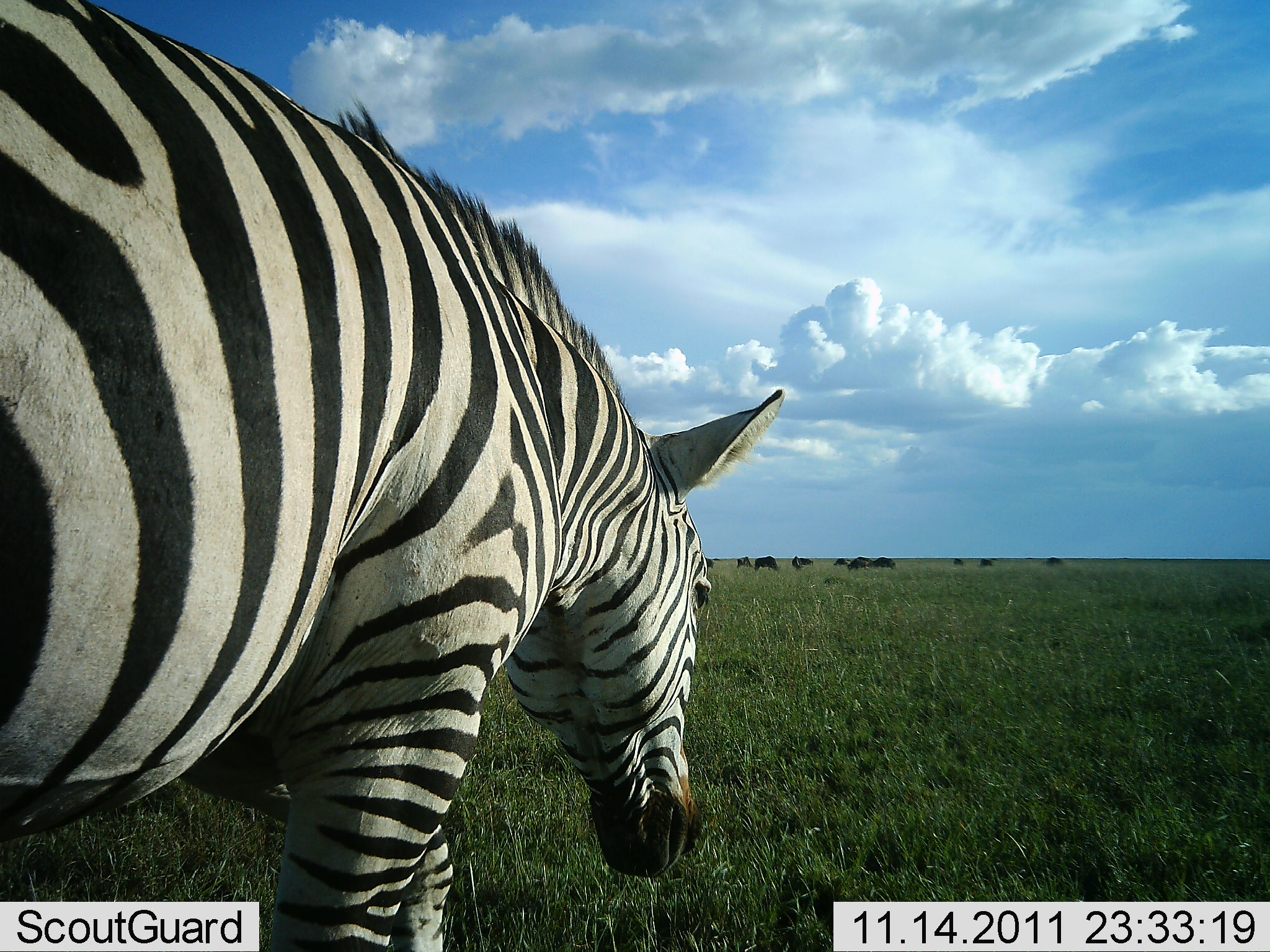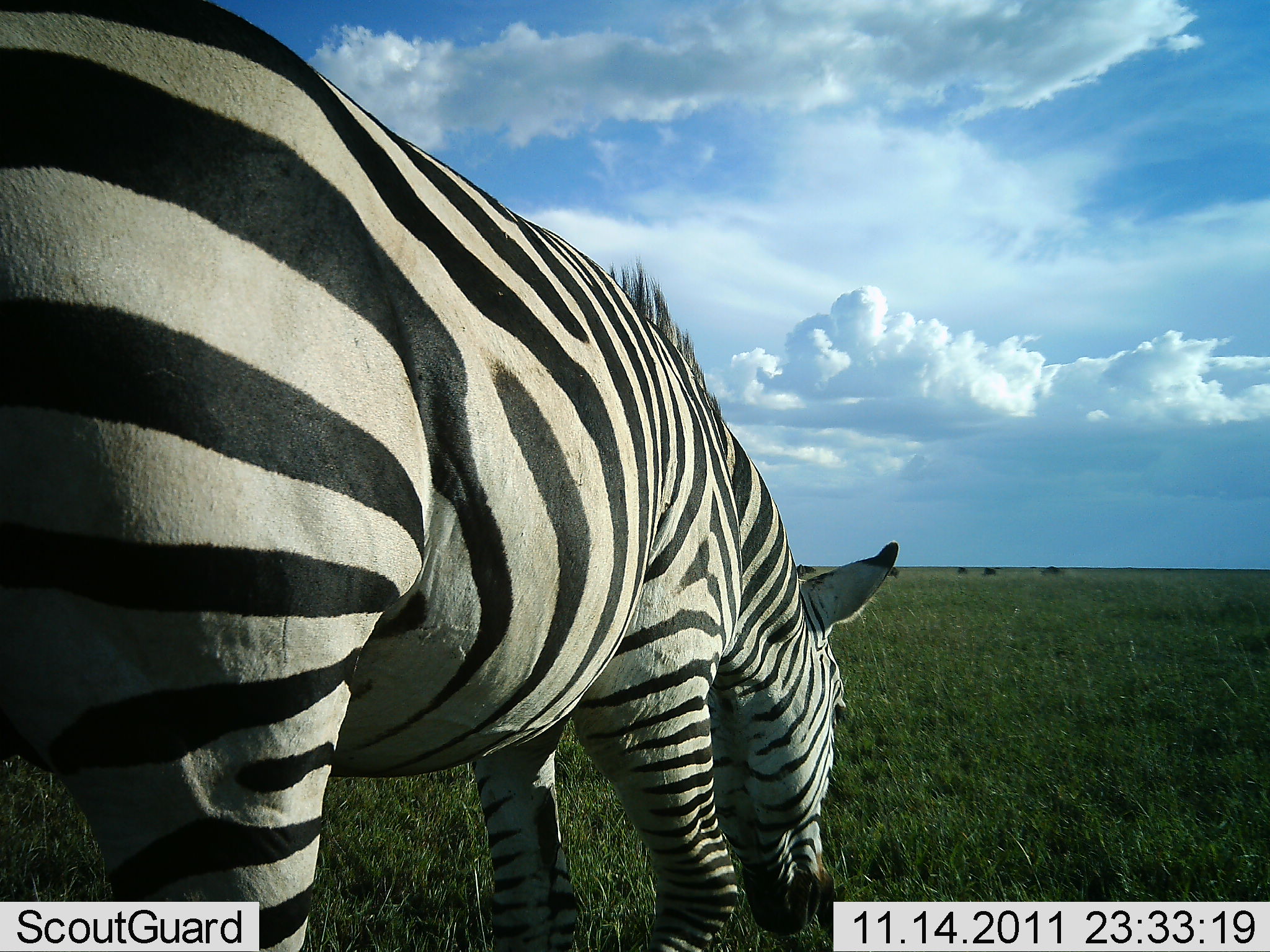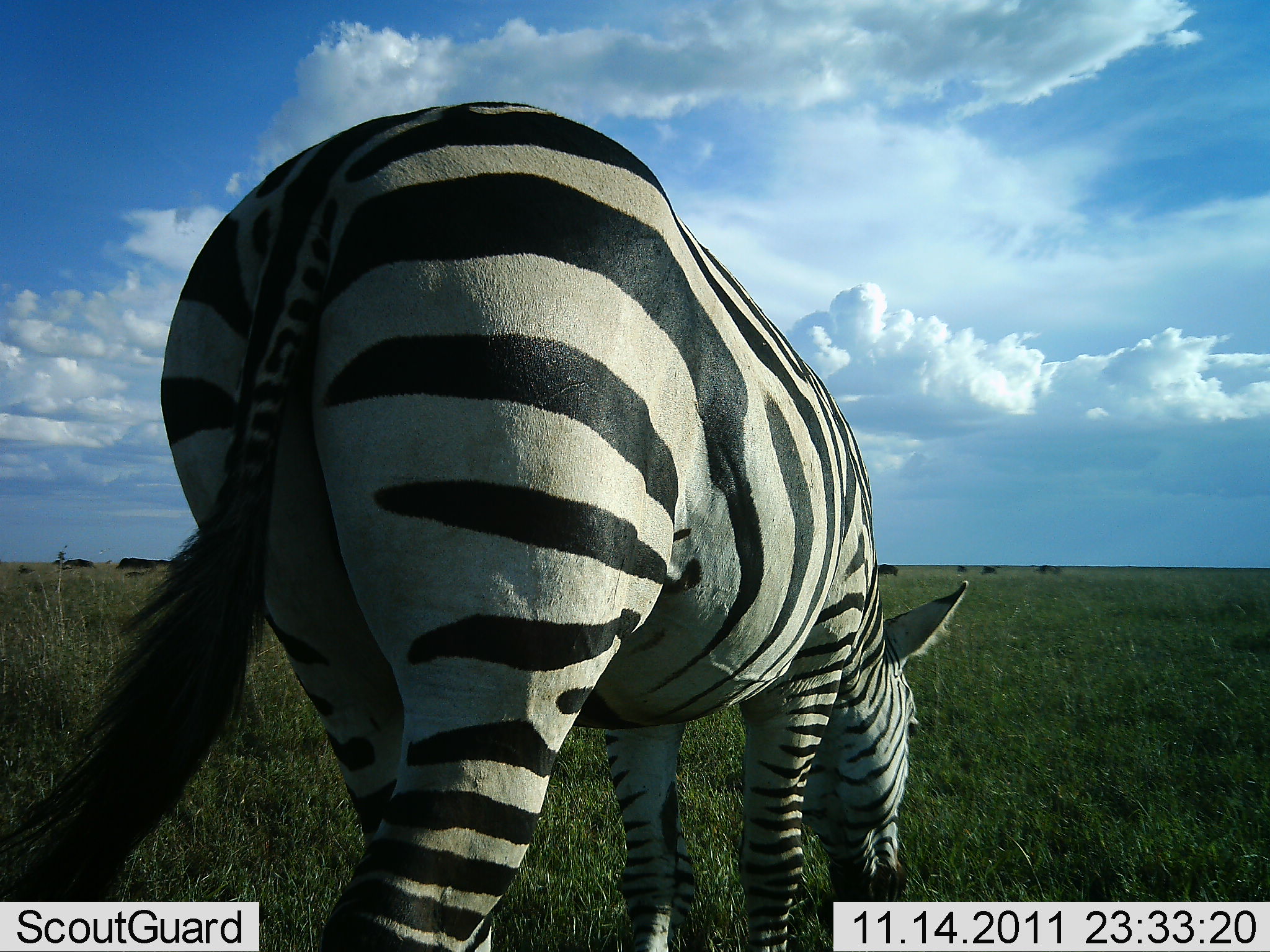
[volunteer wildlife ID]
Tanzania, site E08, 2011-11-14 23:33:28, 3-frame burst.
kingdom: Animalia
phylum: Chordata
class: Mammalia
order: Perissodactyla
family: Equidae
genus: Equus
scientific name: Equus quagga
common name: plains zebra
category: zebra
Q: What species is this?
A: Zebra (plains zebra) (Equus quagga).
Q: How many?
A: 1.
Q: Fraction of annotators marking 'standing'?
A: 0%.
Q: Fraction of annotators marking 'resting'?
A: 0%.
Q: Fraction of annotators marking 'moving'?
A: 71%.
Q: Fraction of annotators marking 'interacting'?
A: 0%.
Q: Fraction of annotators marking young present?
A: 0%.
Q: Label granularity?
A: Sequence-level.